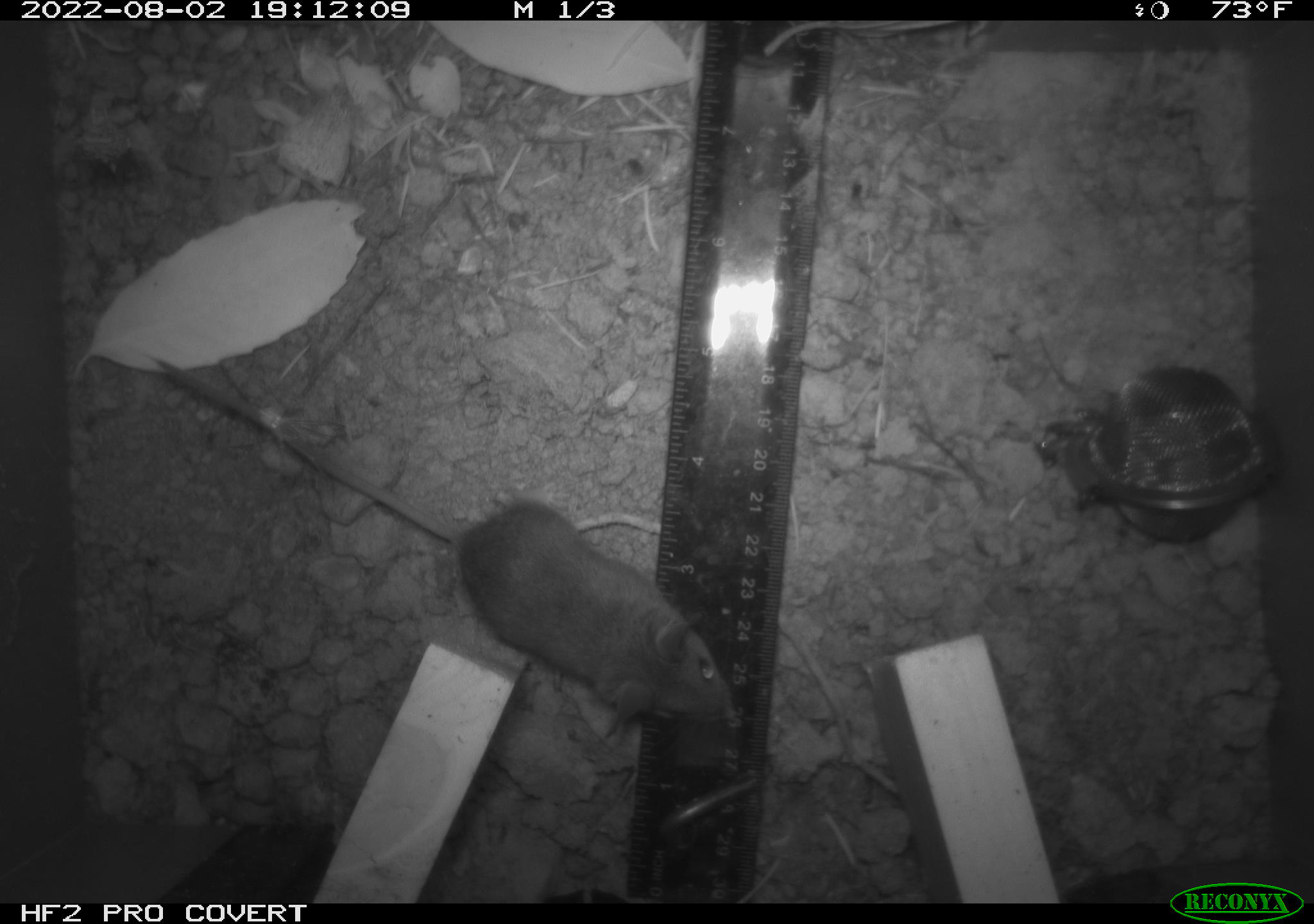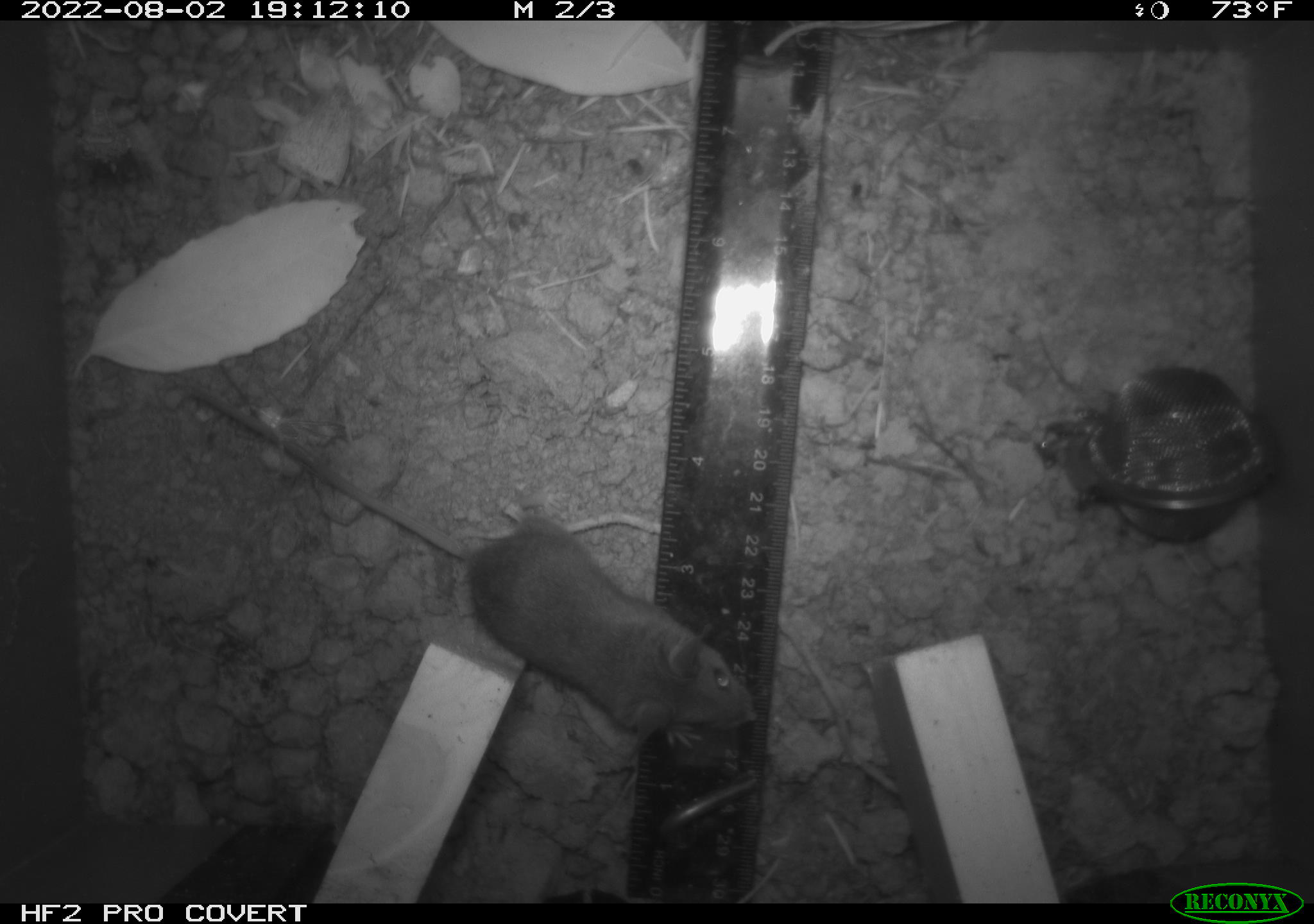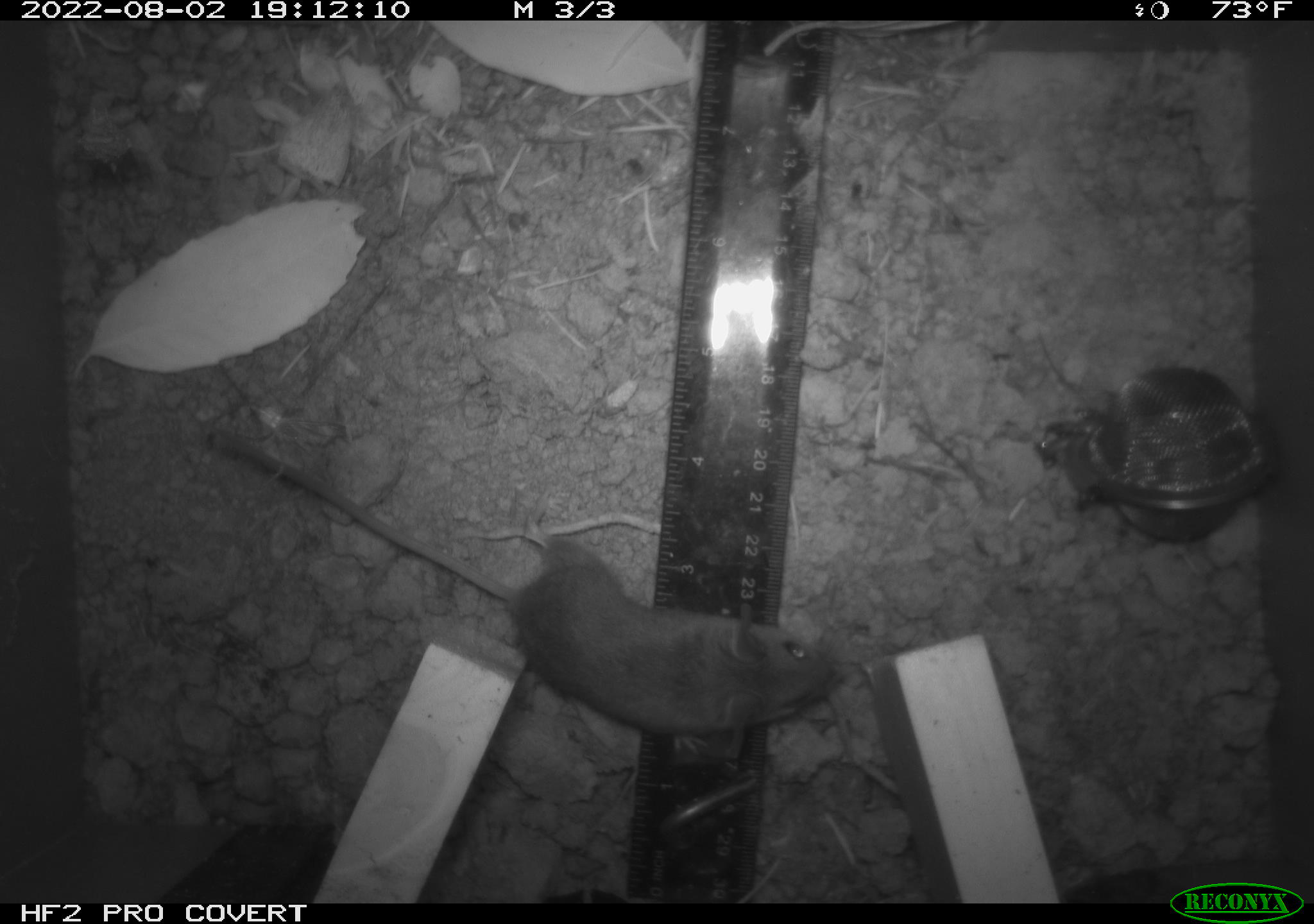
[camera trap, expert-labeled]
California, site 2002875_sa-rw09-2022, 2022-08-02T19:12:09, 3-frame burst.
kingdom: Animalia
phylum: Chordata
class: Mammalia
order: Rodentia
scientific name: Rodentia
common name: rodent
Rodent (Rodentia).